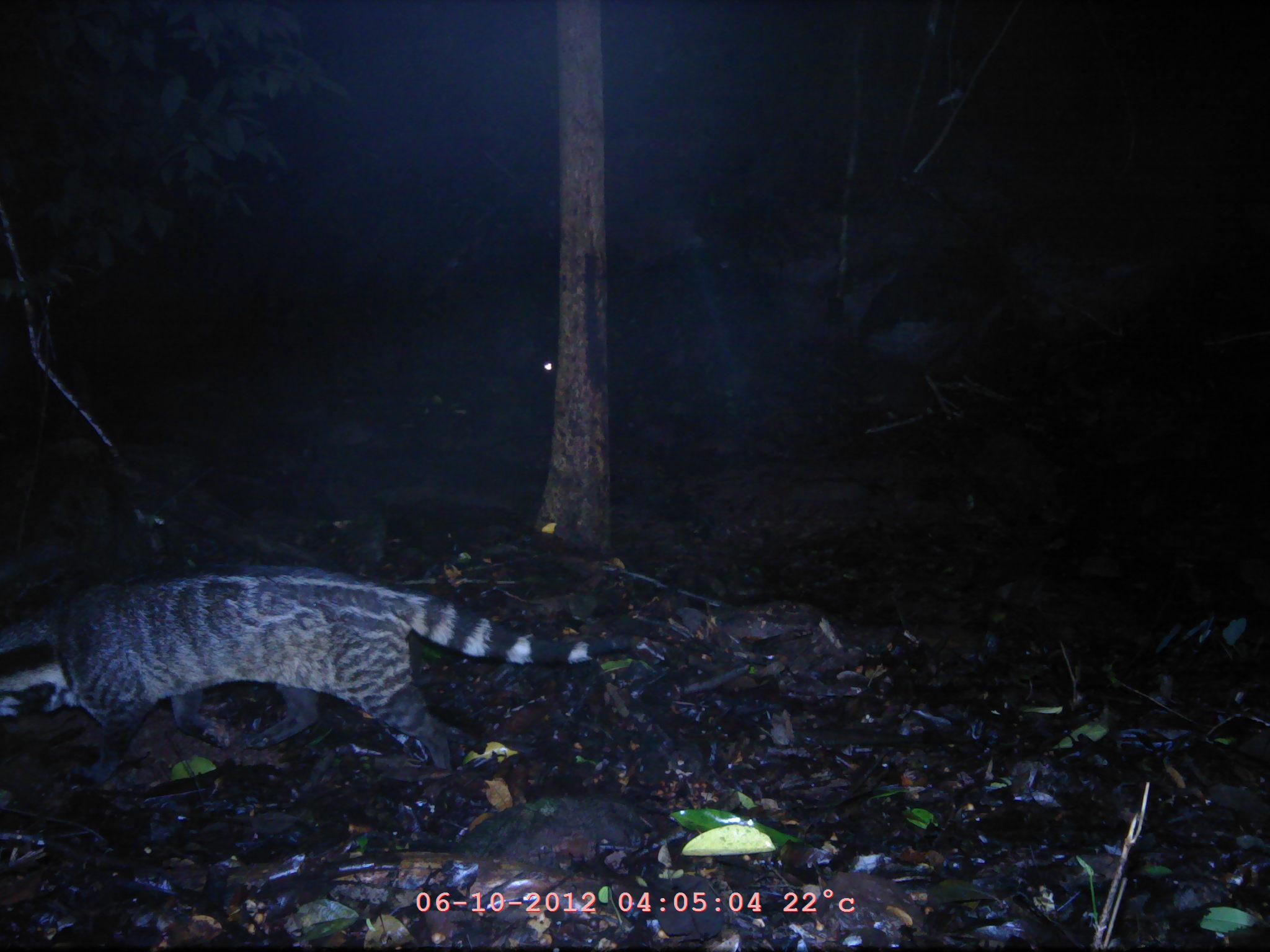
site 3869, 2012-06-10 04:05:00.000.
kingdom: Animalia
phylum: Chordata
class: Mammalia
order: Carnivora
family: Viverridae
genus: Viverra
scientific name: Viverra zibetha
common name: large indian civet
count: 1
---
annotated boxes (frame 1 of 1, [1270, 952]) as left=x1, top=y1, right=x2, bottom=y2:
viverra zibetha: left=0, top=560, right=630, bottom=775; left=853, top=241, right=1028, bottom=418